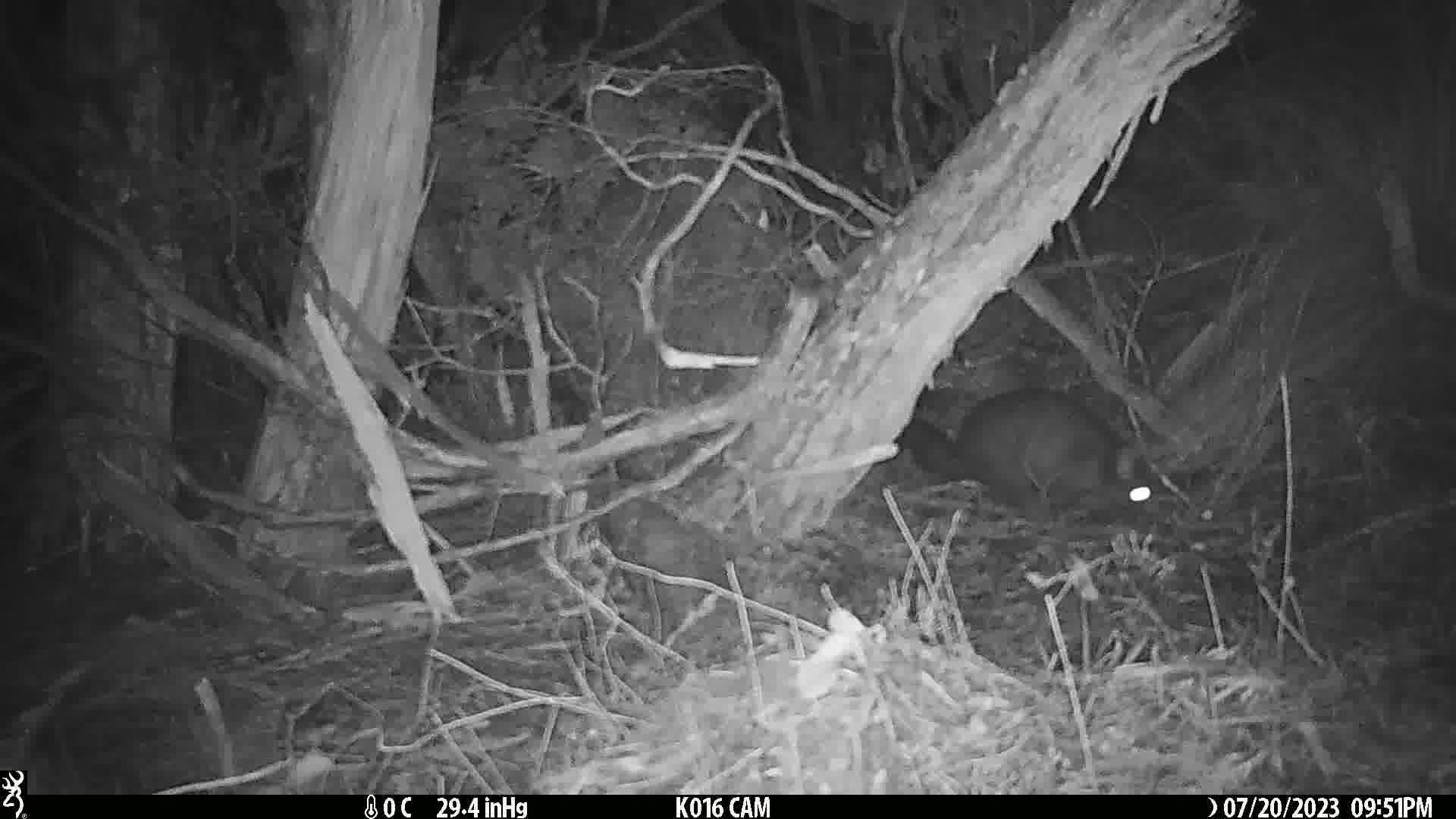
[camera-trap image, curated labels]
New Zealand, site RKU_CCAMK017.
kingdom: Animalia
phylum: Chordata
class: Mammalia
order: Diprotodontia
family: Phalangeridae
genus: Trichosurus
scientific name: Trichosurus vulpecula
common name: common brushtail possum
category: possum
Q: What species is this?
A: Possum (common brushtail possum) (Trichosurus vulpecula).